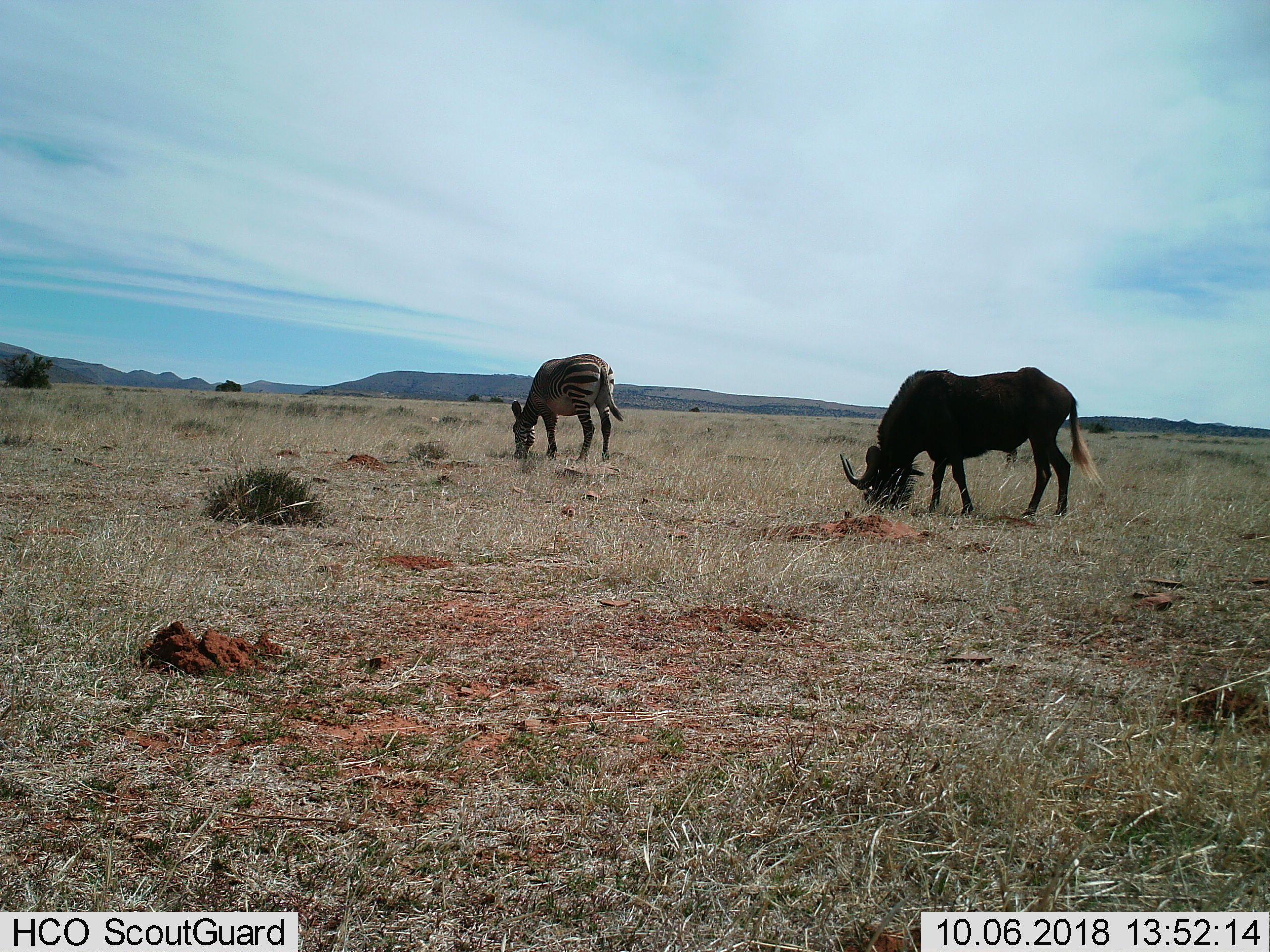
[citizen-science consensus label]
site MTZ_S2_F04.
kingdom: Animalia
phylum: Chordata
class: Mammalia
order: Artiodactyla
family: Bovidae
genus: Connochaetes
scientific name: Connochaetes gnou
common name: black wildebeest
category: wildebeestblack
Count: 1.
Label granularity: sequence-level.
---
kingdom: Animalia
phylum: Chordata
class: Mammalia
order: Perissodactyla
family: Equidae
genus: Equus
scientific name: Equus zebra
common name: mountain zebra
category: zebramountain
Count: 1.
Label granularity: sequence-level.